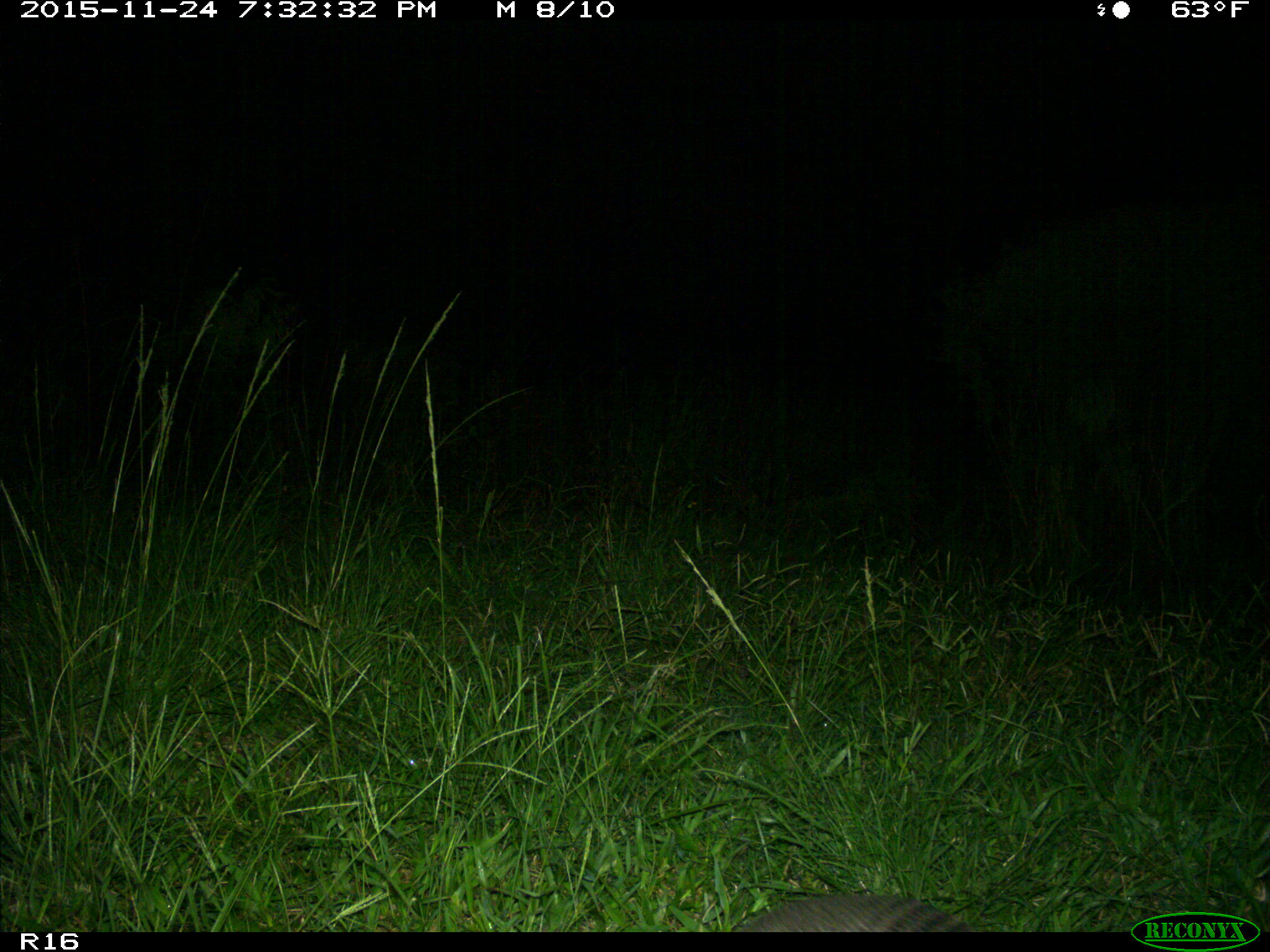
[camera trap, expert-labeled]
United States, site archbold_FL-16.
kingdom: Animalia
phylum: Chordata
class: Mammalia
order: Cingulata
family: Dasypodidae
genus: Dasypus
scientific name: Dasypus novemcinctus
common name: nine-banded armadillo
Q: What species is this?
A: Dasypus novemcinctus (nine-banded armadillo).